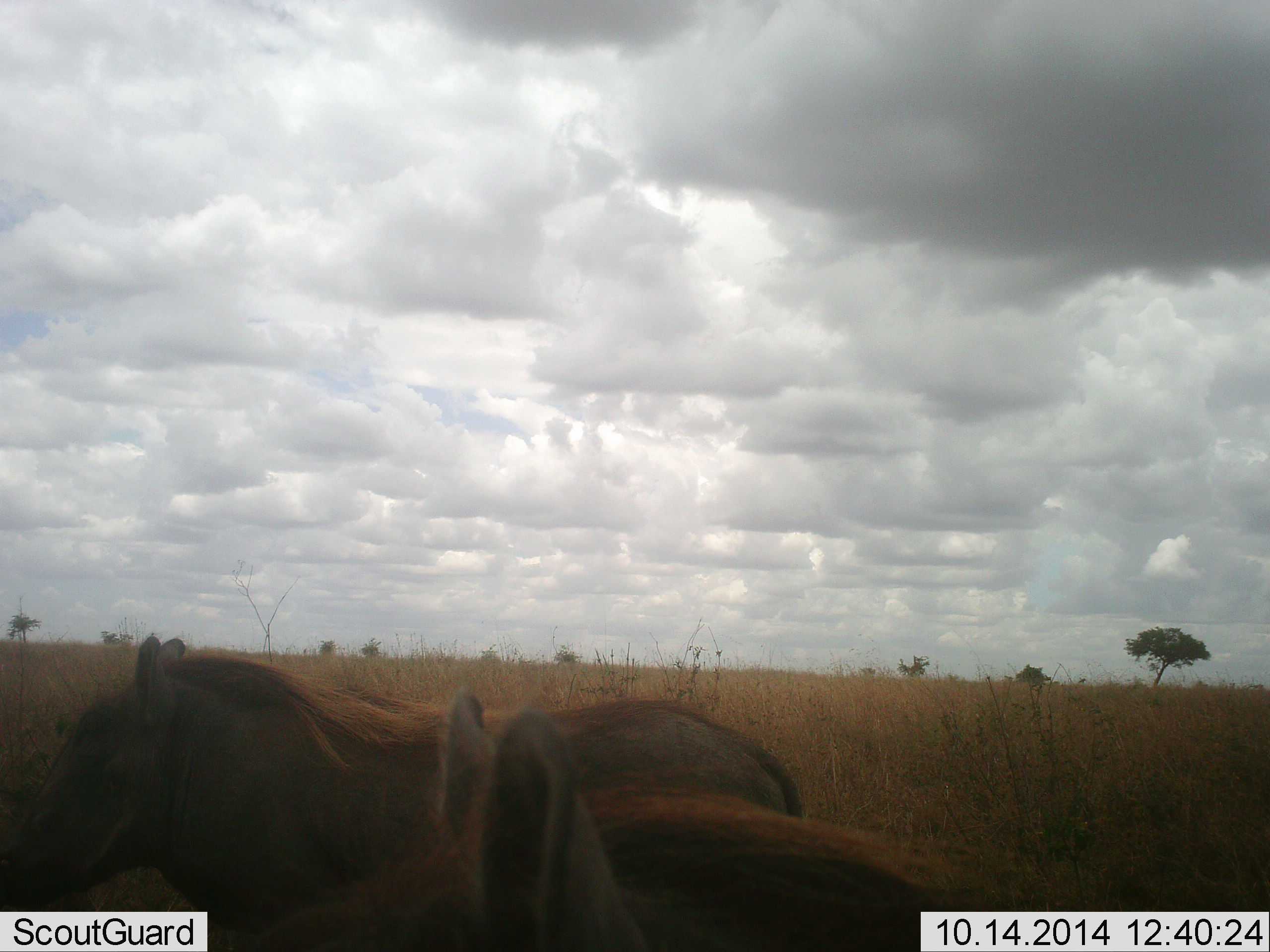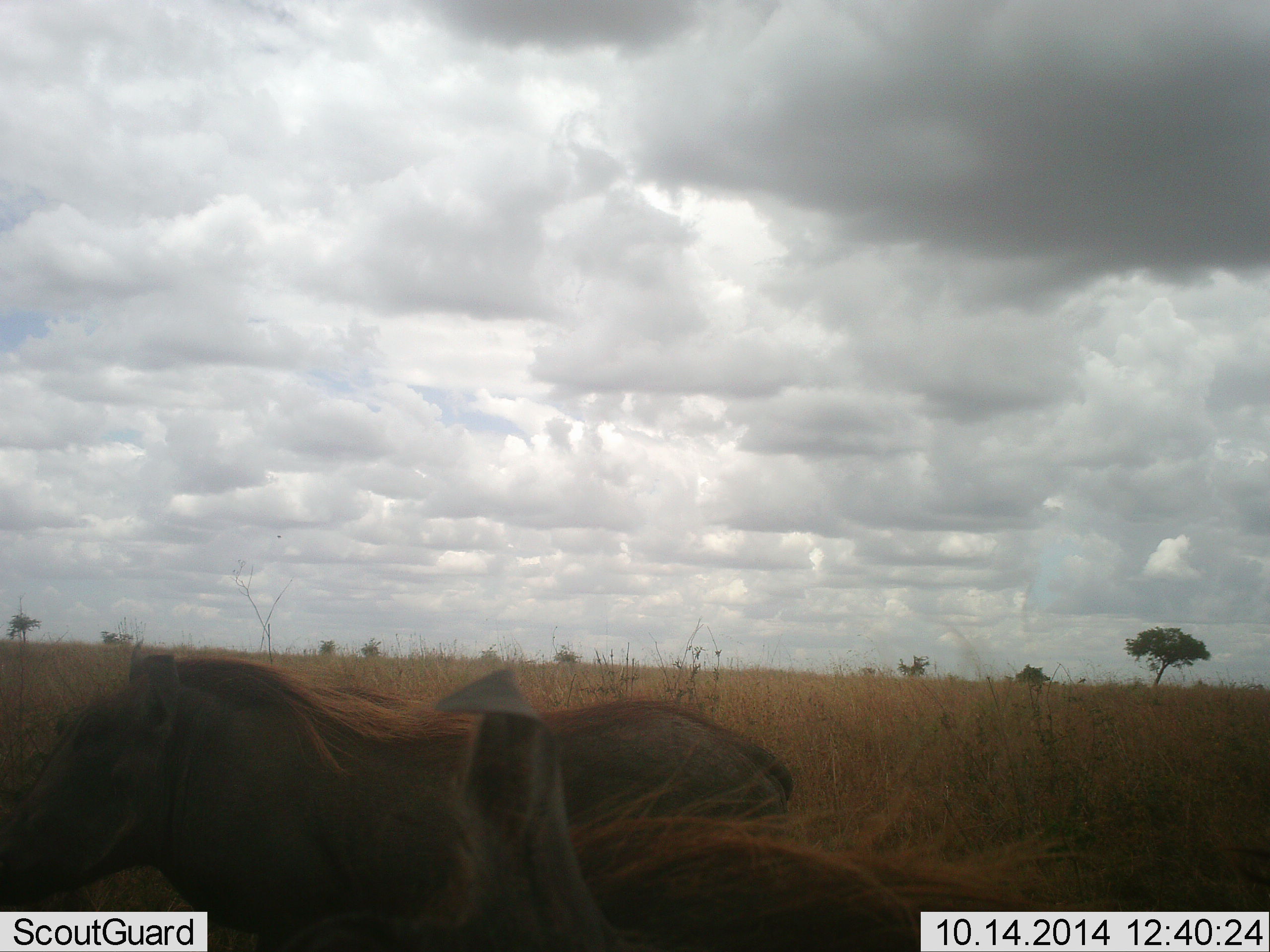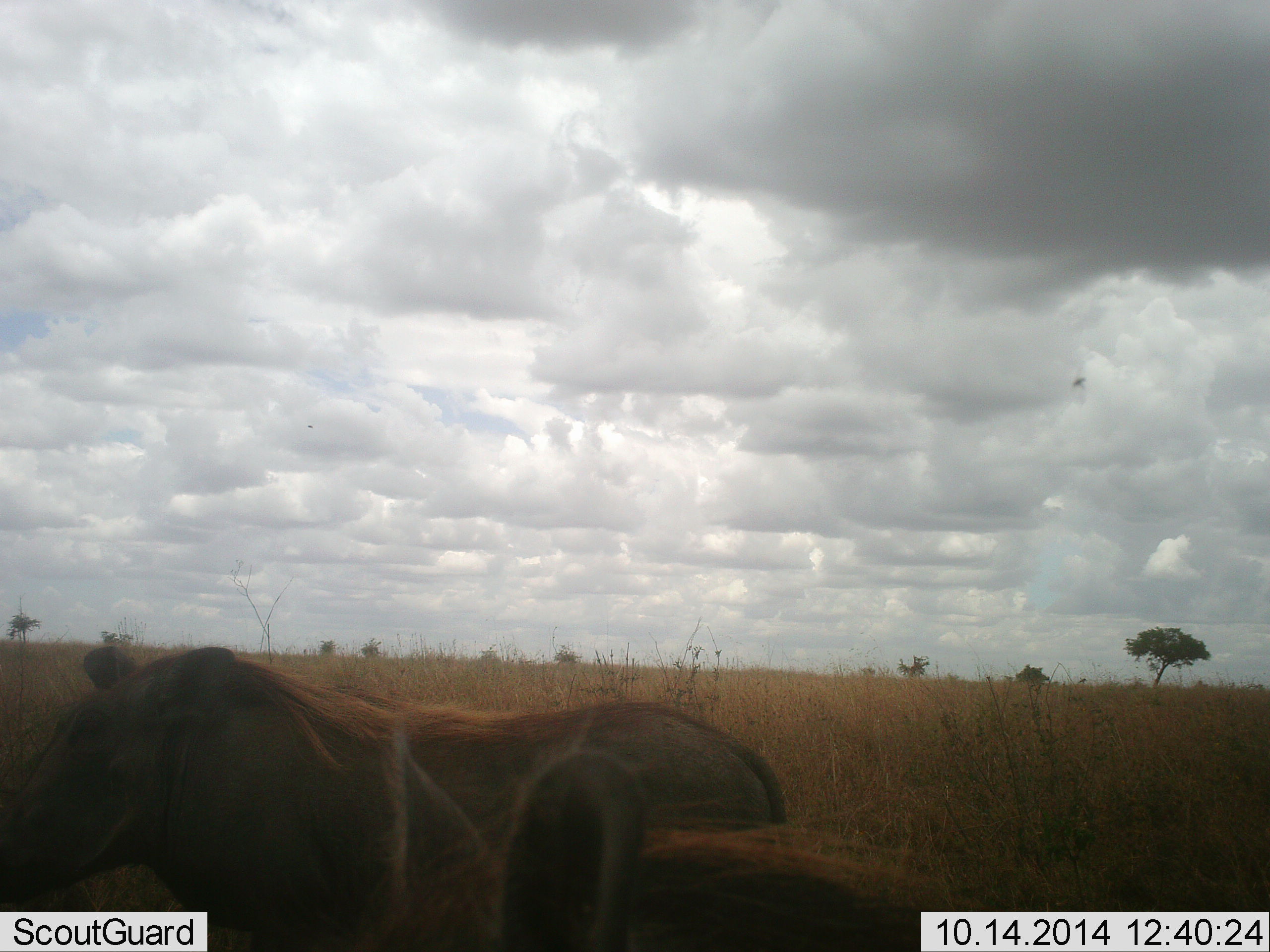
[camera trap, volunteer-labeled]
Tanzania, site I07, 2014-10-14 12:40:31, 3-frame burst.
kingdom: Animalia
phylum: Chordata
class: Mammalia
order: Artiodactyla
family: Suidae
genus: Phacochoerus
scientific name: Phacochoerus africanus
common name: warthog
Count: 2.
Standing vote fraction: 67%.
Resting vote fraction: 33%.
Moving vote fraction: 0%.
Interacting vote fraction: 0%.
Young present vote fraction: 0%.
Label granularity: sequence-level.